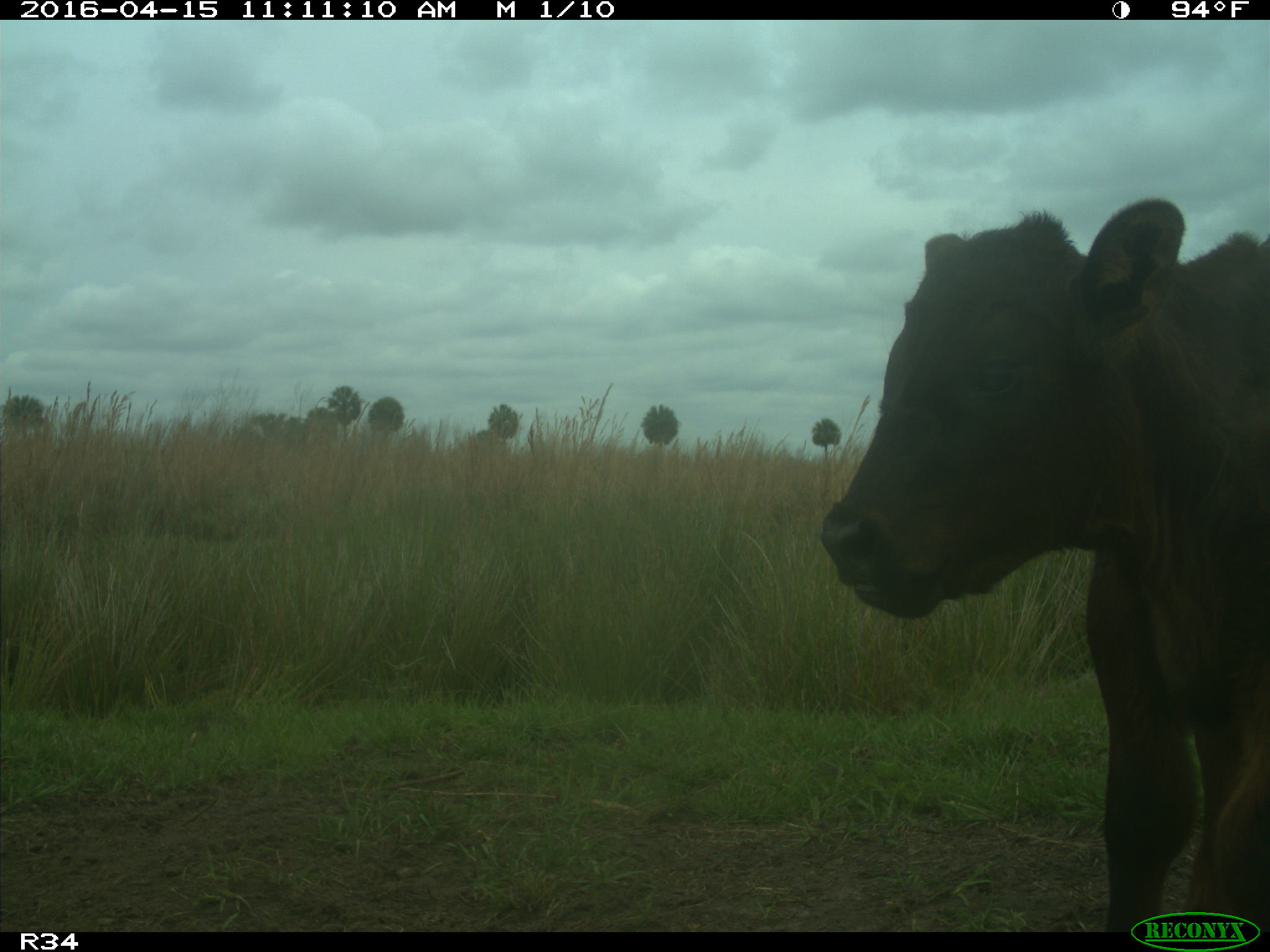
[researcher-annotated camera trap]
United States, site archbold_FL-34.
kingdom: Animalia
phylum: Chordata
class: Mammalia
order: Artiodactyla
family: Bovidae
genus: Bos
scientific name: Bos taurus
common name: domestic cow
Bos taurus (domestic cow).